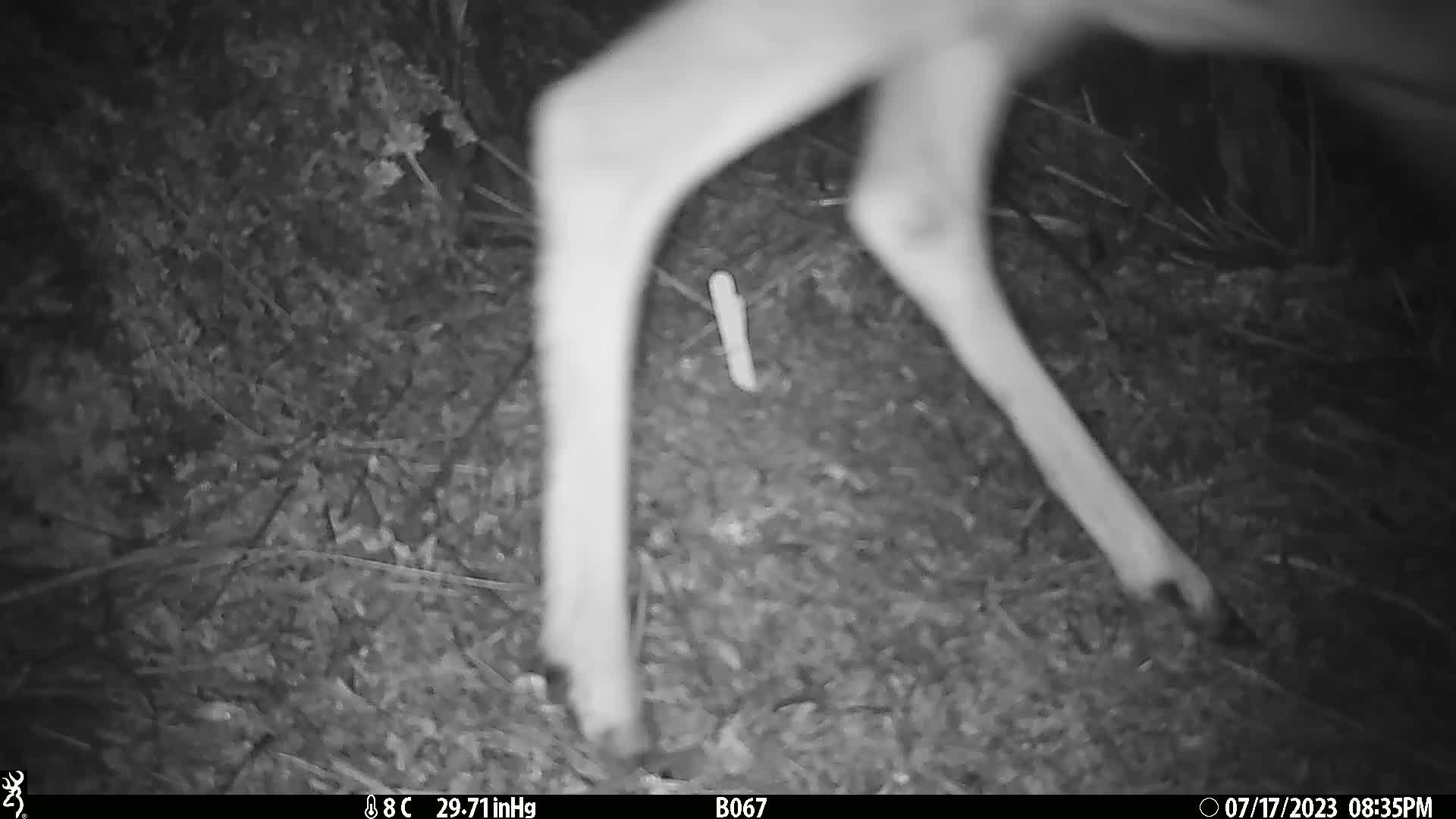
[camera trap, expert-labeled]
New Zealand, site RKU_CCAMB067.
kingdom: Animalia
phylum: Chordata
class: Mammalia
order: Artiodactyla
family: Cervidae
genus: Odocoileus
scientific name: Odocoileus virginianus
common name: white-tailed deer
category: white tailed deer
White tailed deer (white-tailed deer) (Odocoileus virginianus).